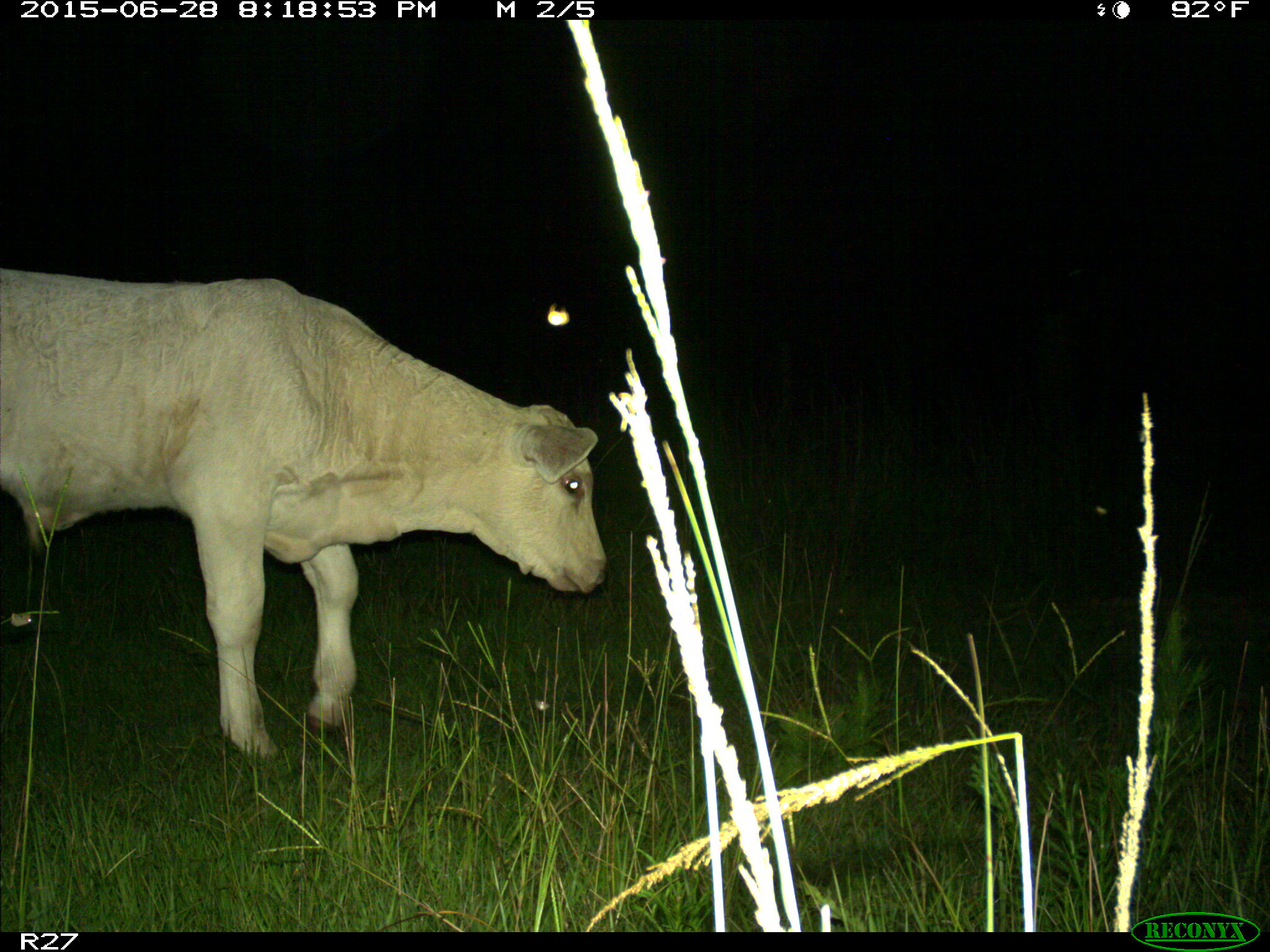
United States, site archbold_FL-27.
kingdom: Animalia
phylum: Chordata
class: Mammalia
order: Artiodactyla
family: Bovidae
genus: Bos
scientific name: Bos taurus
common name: domestic cow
Bos taurus (domestic cow).